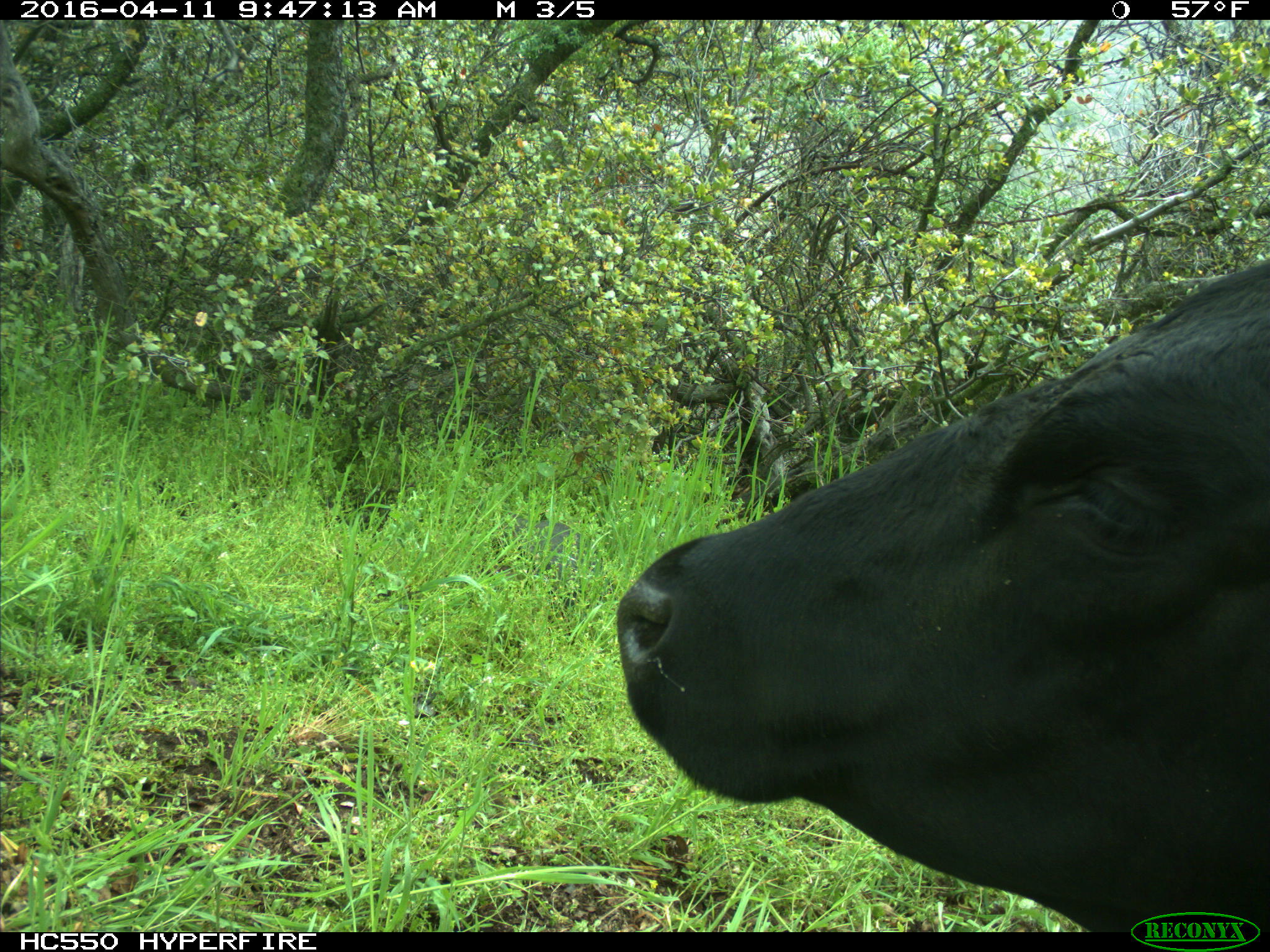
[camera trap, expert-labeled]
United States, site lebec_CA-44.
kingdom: Animalia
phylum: Chordata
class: Mammalia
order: Artiodactyla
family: Bovidae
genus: Bos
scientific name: Bos taurus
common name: domestic cow